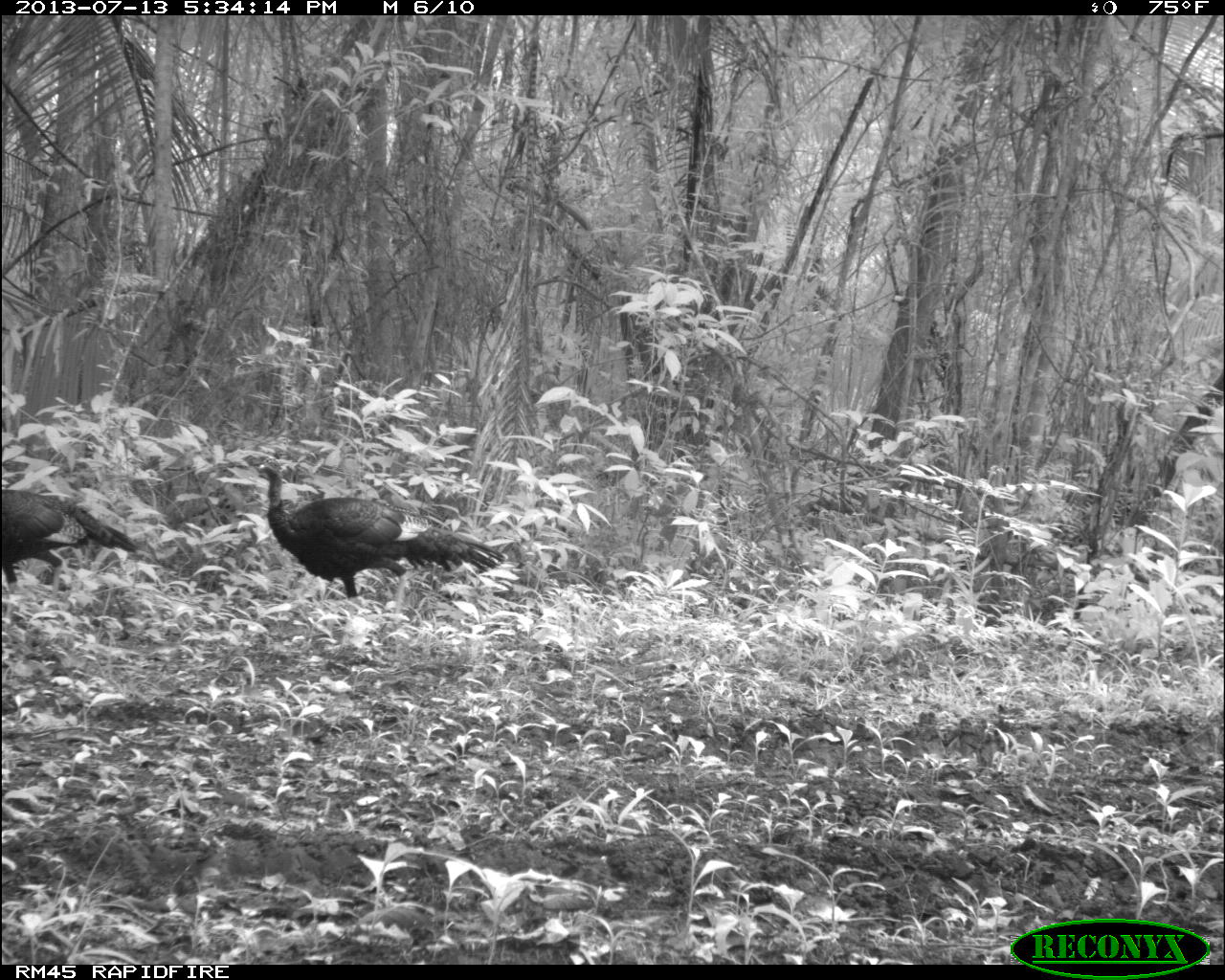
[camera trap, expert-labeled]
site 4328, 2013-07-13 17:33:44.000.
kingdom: Animalia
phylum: Chordata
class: Aves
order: Galliformes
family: Phasianidae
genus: Meleagris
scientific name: Meleagris ocellata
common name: ocellated turkey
Meleagris ocellata (ocellated turkey), count 2.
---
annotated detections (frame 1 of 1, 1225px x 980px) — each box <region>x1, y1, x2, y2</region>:
meleagris ocellata: <region>252, 455, 506, 602</region>; <region>0, 483, 136, 596</region>